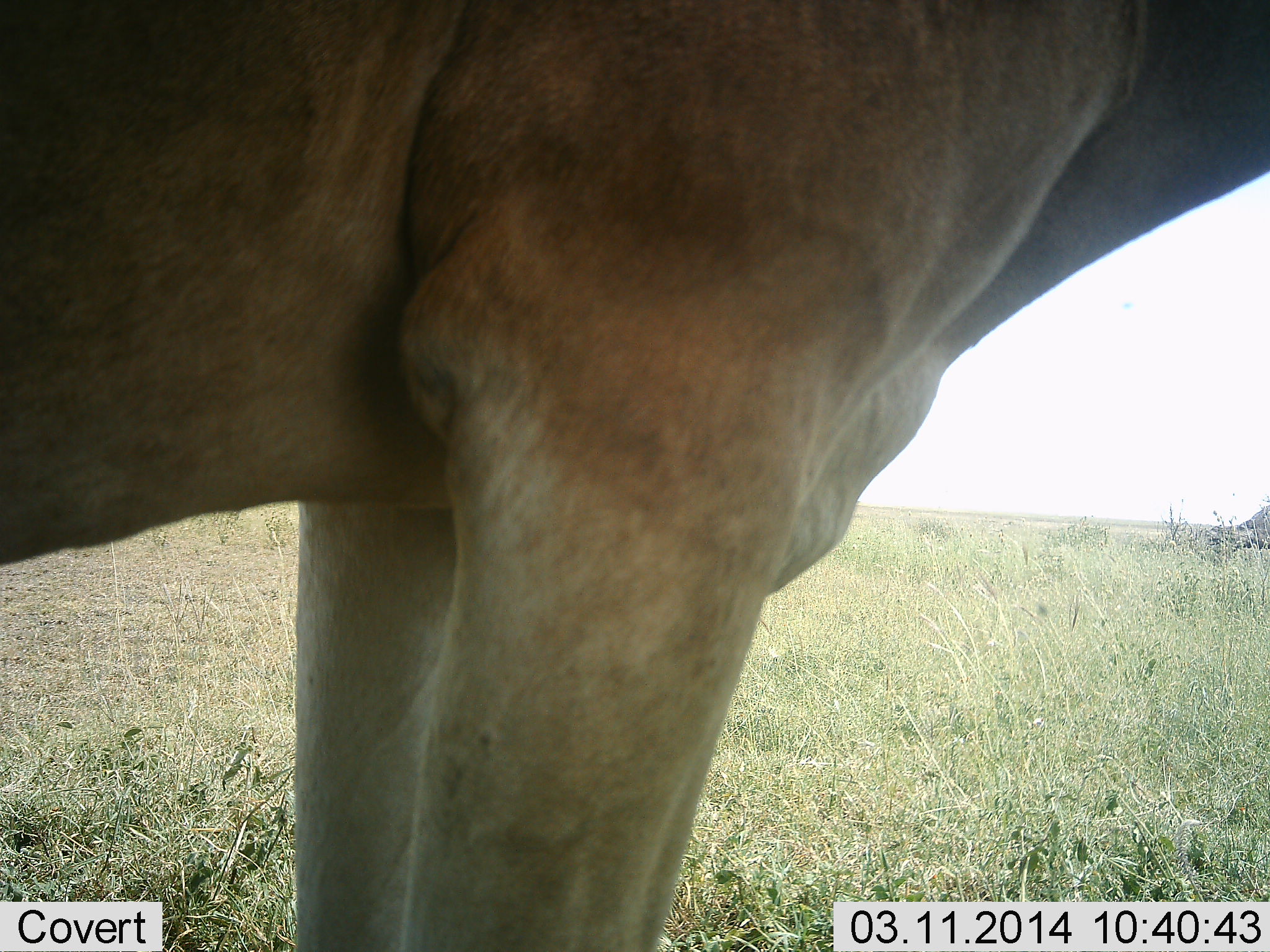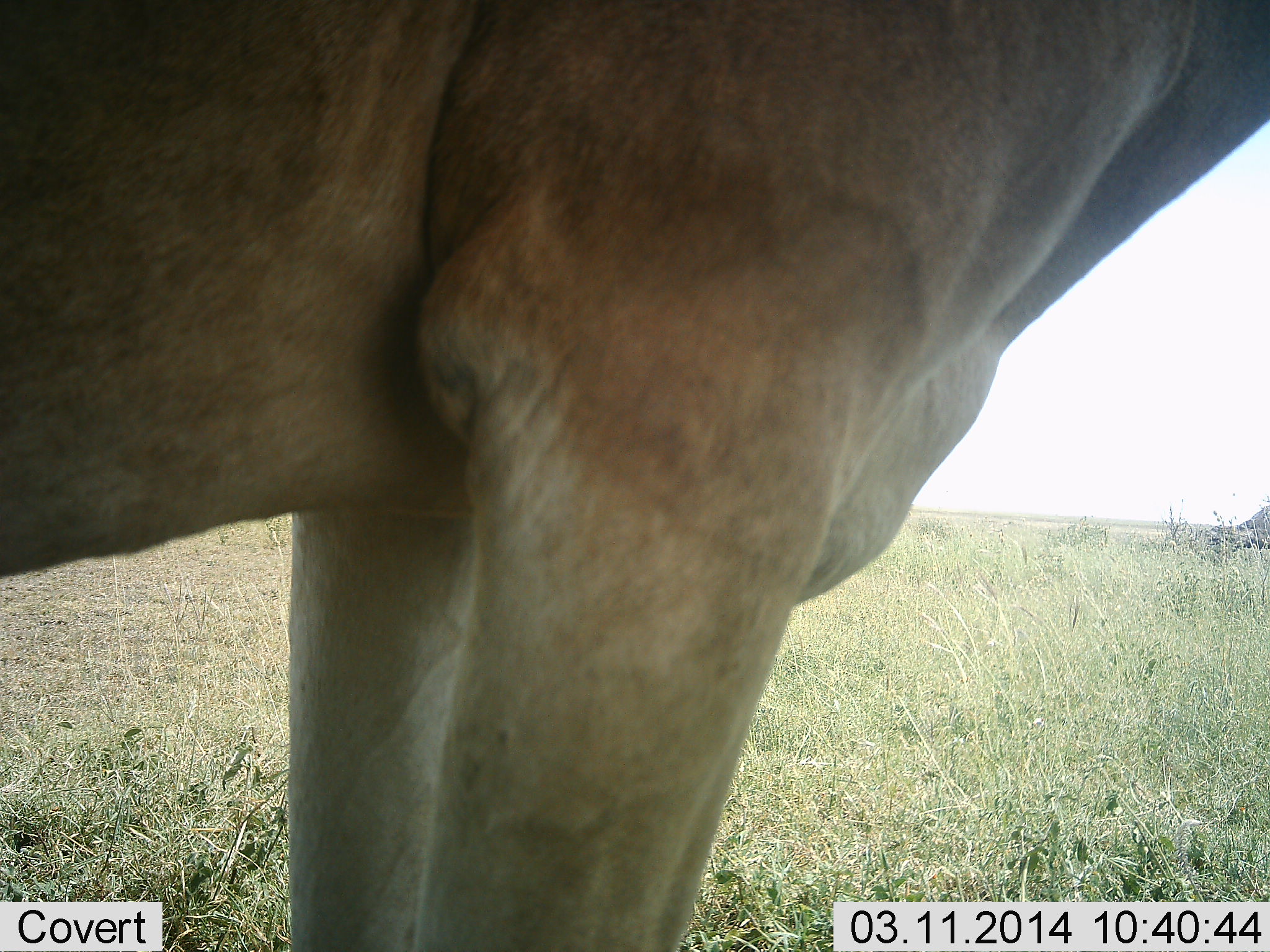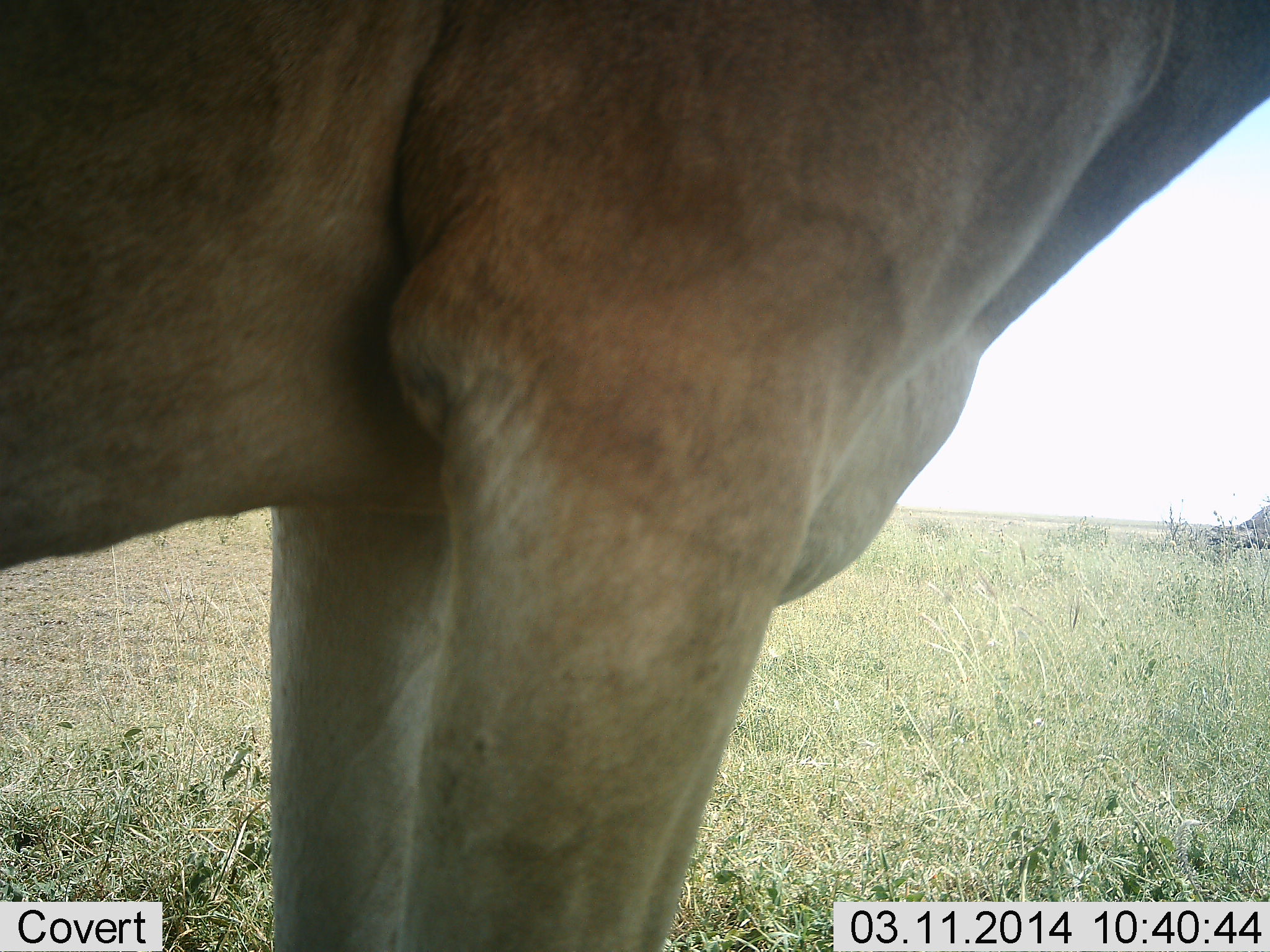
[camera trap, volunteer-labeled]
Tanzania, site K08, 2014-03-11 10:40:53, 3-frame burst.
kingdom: Animalia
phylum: Chordata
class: Mammalia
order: Artiodactyla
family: Bovidae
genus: Tragelaphus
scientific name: Tragelaphus oryx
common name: eland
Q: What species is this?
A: Eland (Tragelaphus oryx).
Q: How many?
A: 1.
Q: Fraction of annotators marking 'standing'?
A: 100%.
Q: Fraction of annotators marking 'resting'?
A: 0%.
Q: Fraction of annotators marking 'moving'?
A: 0%.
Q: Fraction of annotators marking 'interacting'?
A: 0%.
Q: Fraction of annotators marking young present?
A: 0%.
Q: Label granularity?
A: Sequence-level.